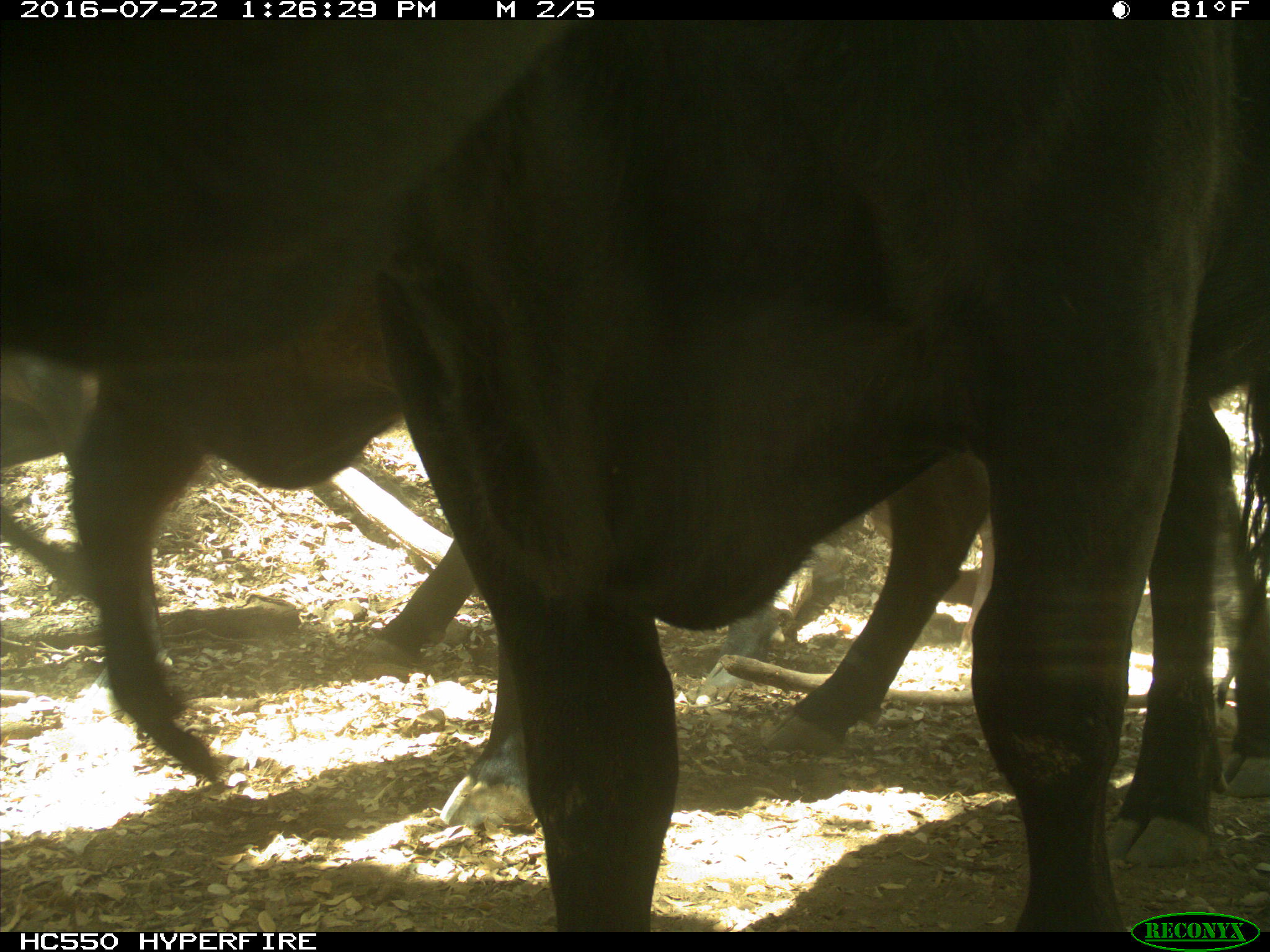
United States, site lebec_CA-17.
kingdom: Animalia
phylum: Chordata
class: Mammalia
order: Artiodactyla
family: Bovidae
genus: Bos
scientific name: Bos taurus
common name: domestic cow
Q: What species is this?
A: Bos taurus (domestic cow).